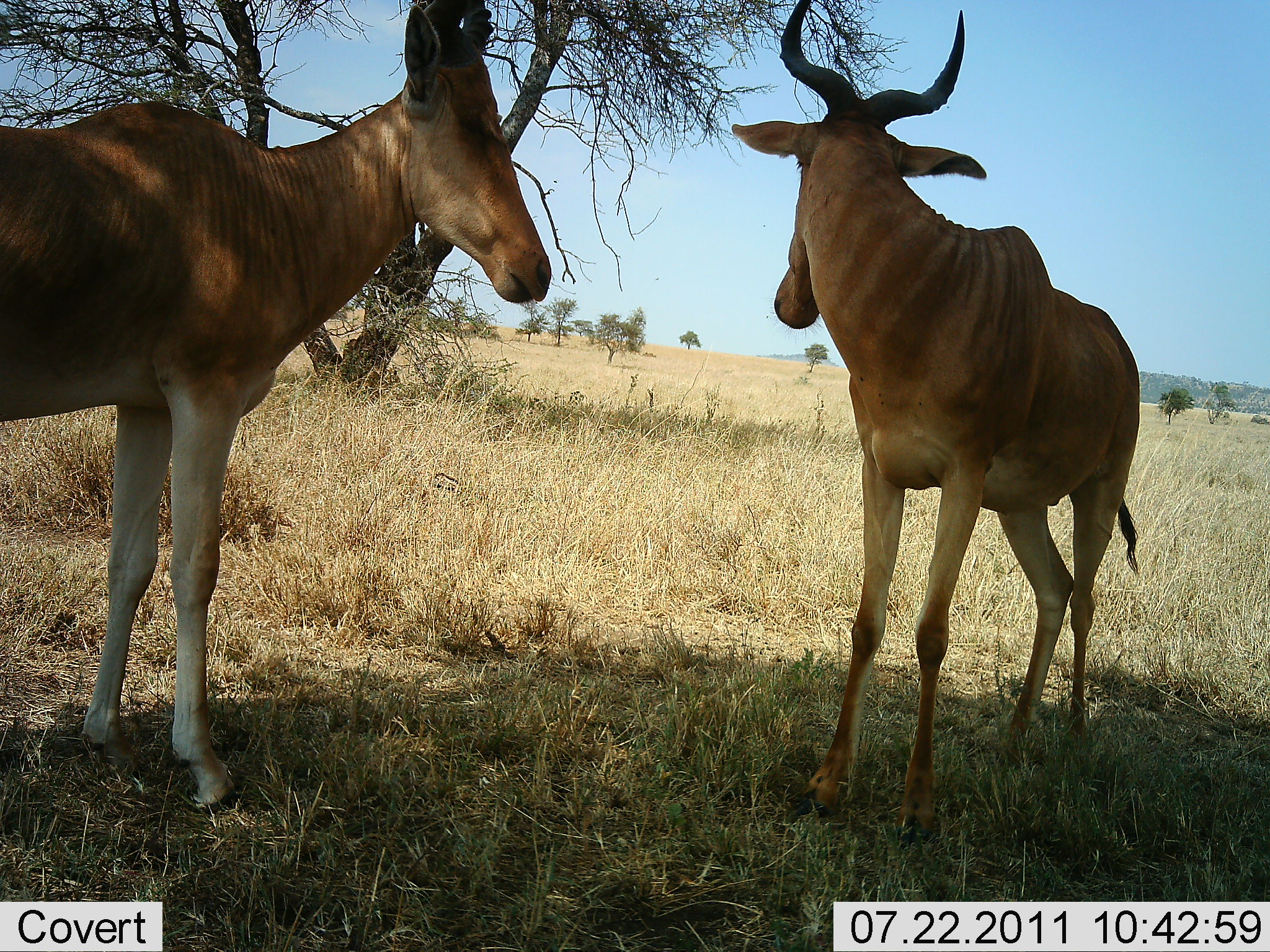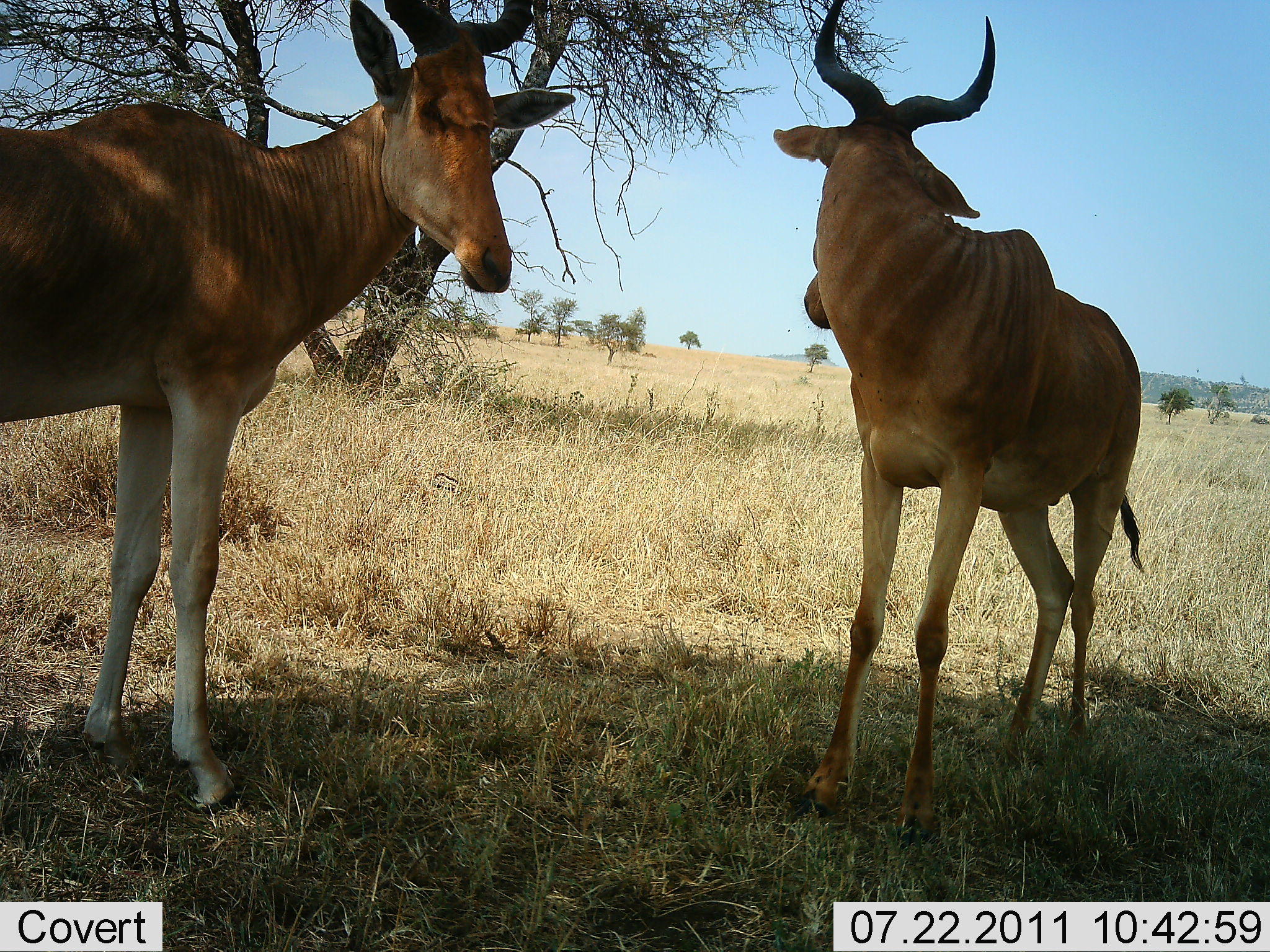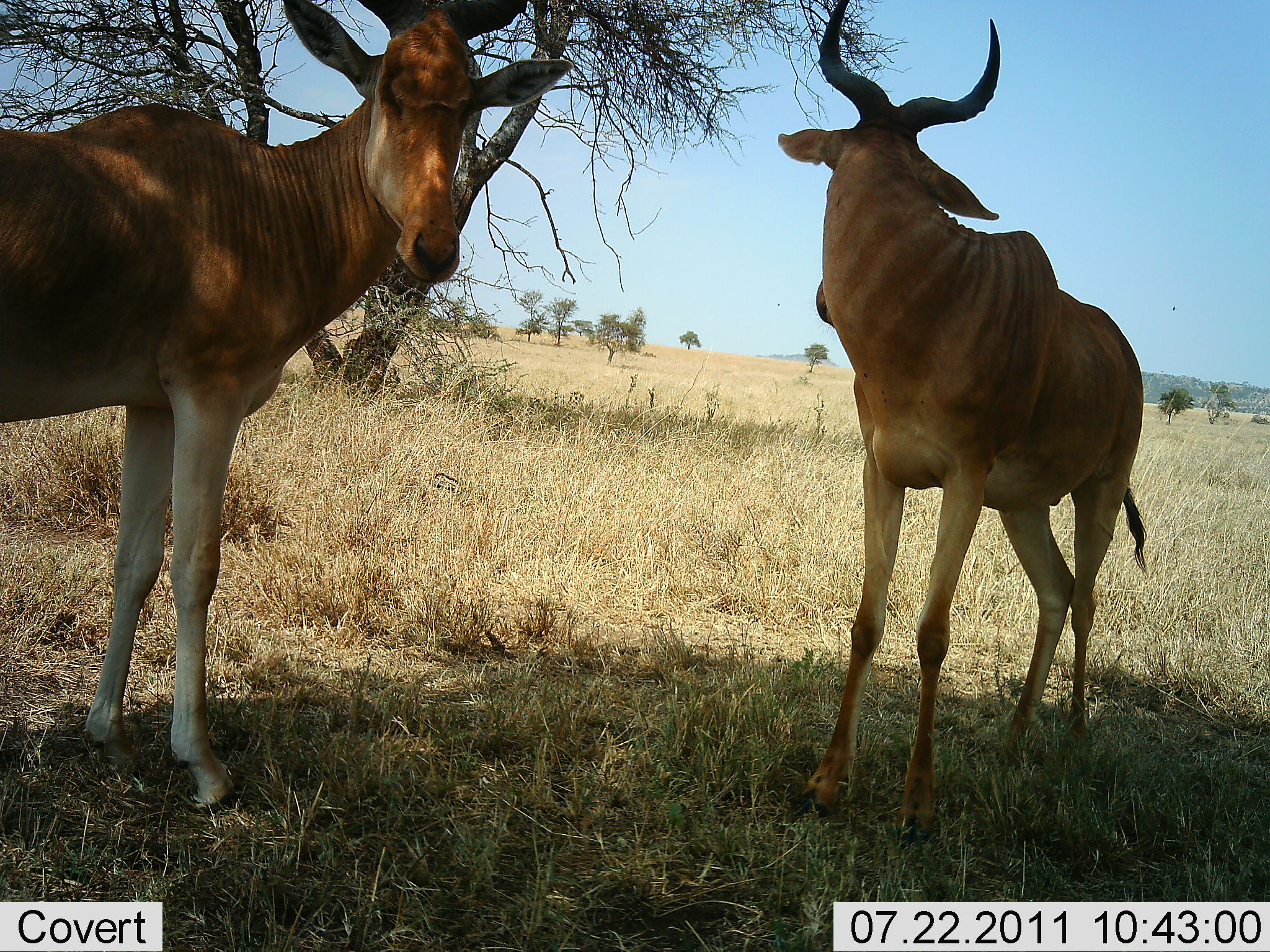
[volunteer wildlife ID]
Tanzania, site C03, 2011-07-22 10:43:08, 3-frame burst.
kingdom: Animalia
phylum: Chordata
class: Mammalia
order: Artiodactyla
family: Bovidae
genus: Alcelaphus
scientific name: Alcelaphus buselaphus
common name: hartebeest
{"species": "hartebeest (Alcelaphus buselaphus)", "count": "2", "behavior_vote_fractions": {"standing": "100%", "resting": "0%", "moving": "0%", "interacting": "0%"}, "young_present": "0%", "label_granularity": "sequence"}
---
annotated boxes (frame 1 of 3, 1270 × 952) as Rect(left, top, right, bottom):
animal: Rect(0, 0, 558, 821); Rect(727, 0, 1142, 852)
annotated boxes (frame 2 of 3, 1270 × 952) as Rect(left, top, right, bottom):
animal: Rect(1, 0, 579, 783); Rect(770, 0, 1147, 783)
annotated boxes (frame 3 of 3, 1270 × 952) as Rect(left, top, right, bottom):
animal: Rect(1, 0, 588, 637); Rect(773, 0, 1156, 635)